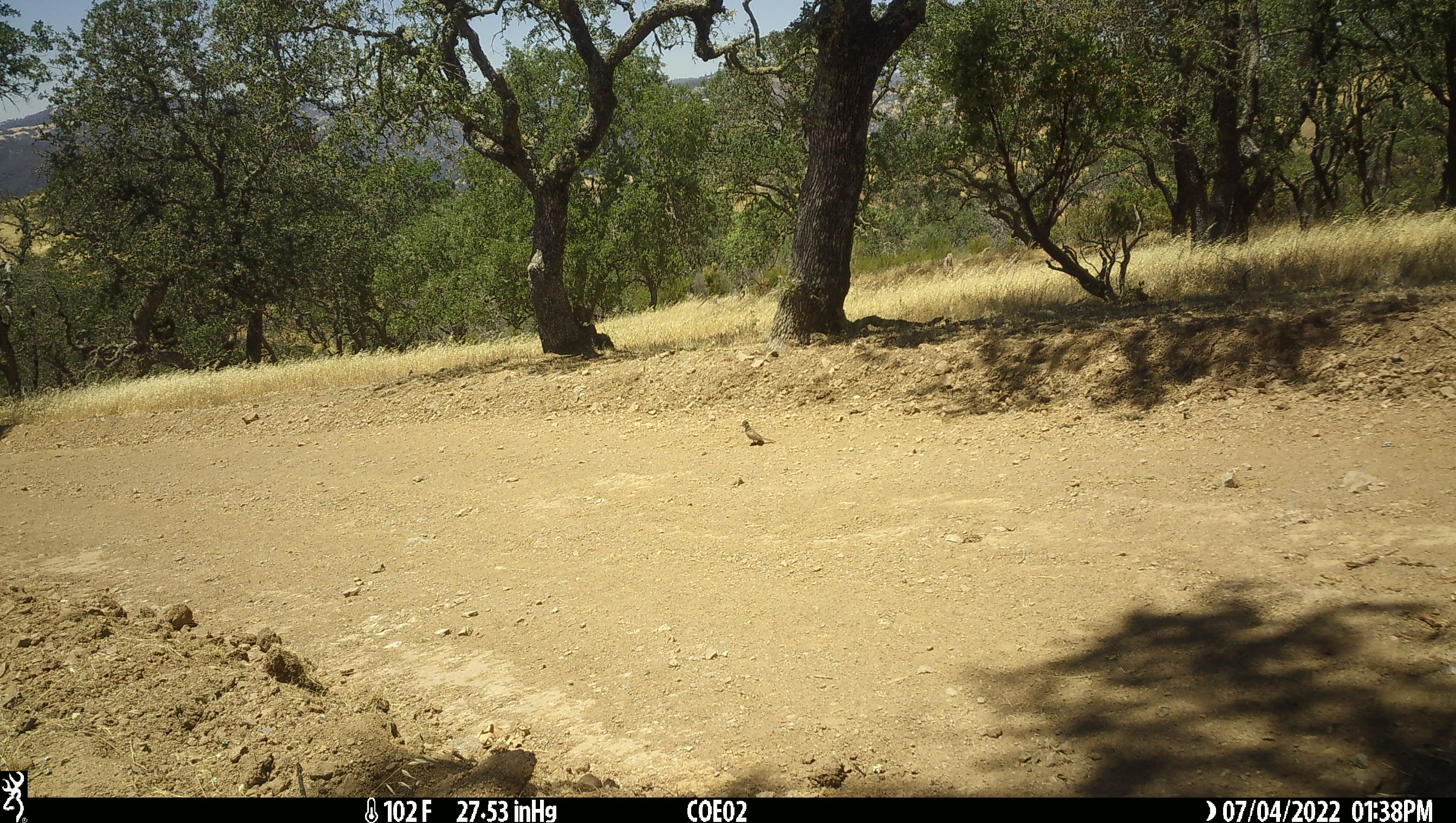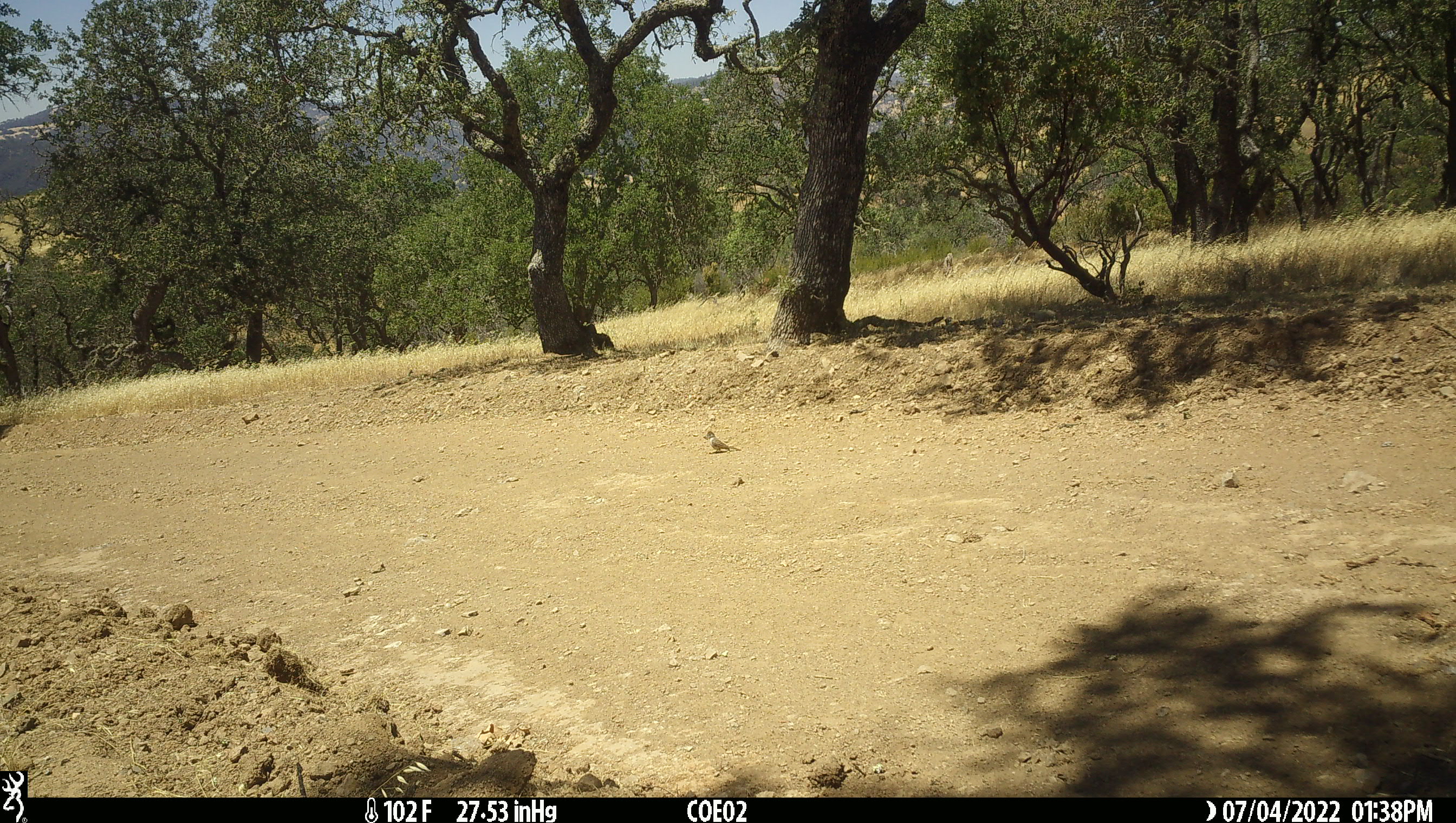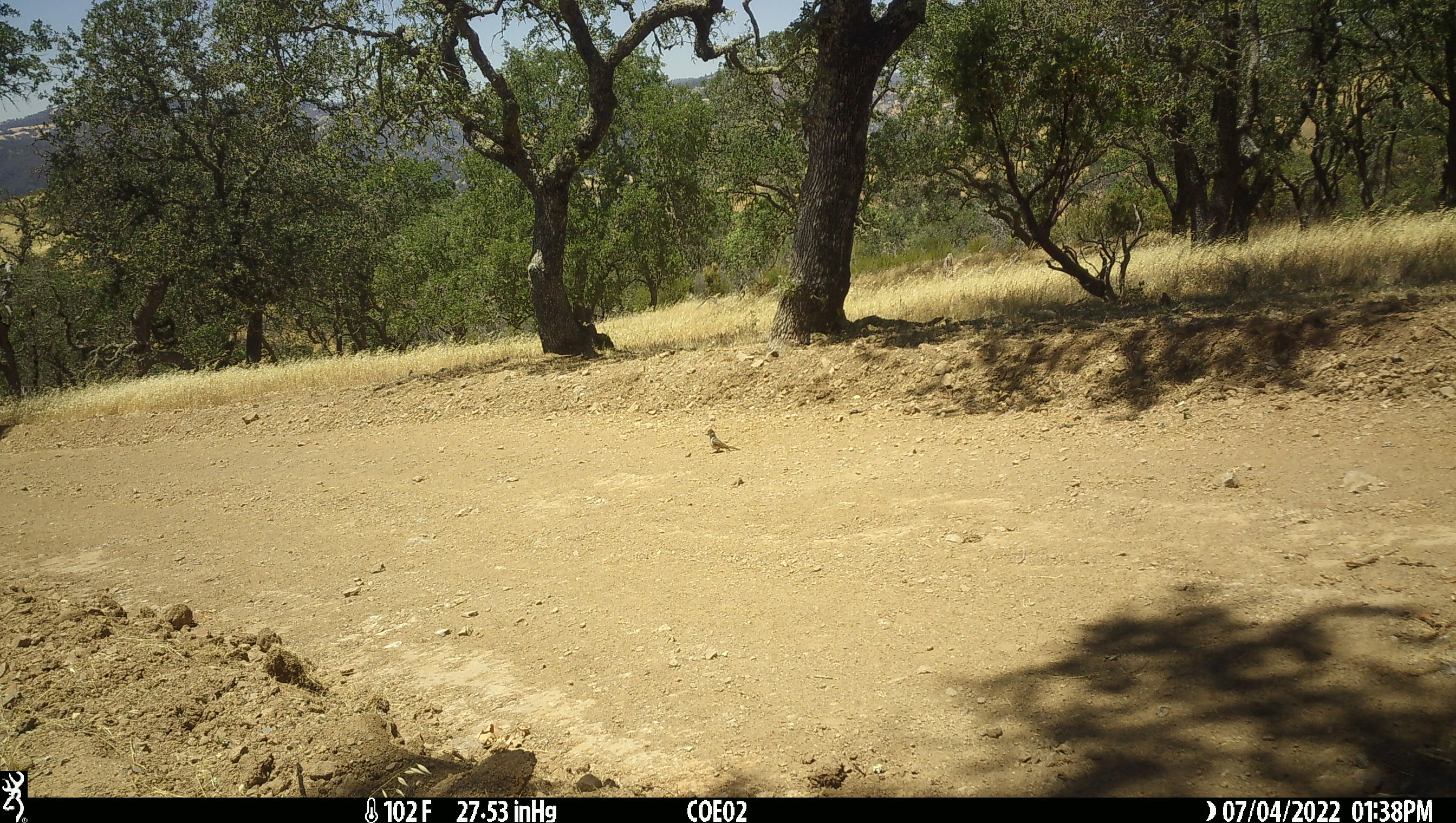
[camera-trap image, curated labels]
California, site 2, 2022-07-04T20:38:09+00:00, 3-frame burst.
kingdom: Animalia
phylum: Chordata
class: Aves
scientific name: Aves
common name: bird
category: unknown bird